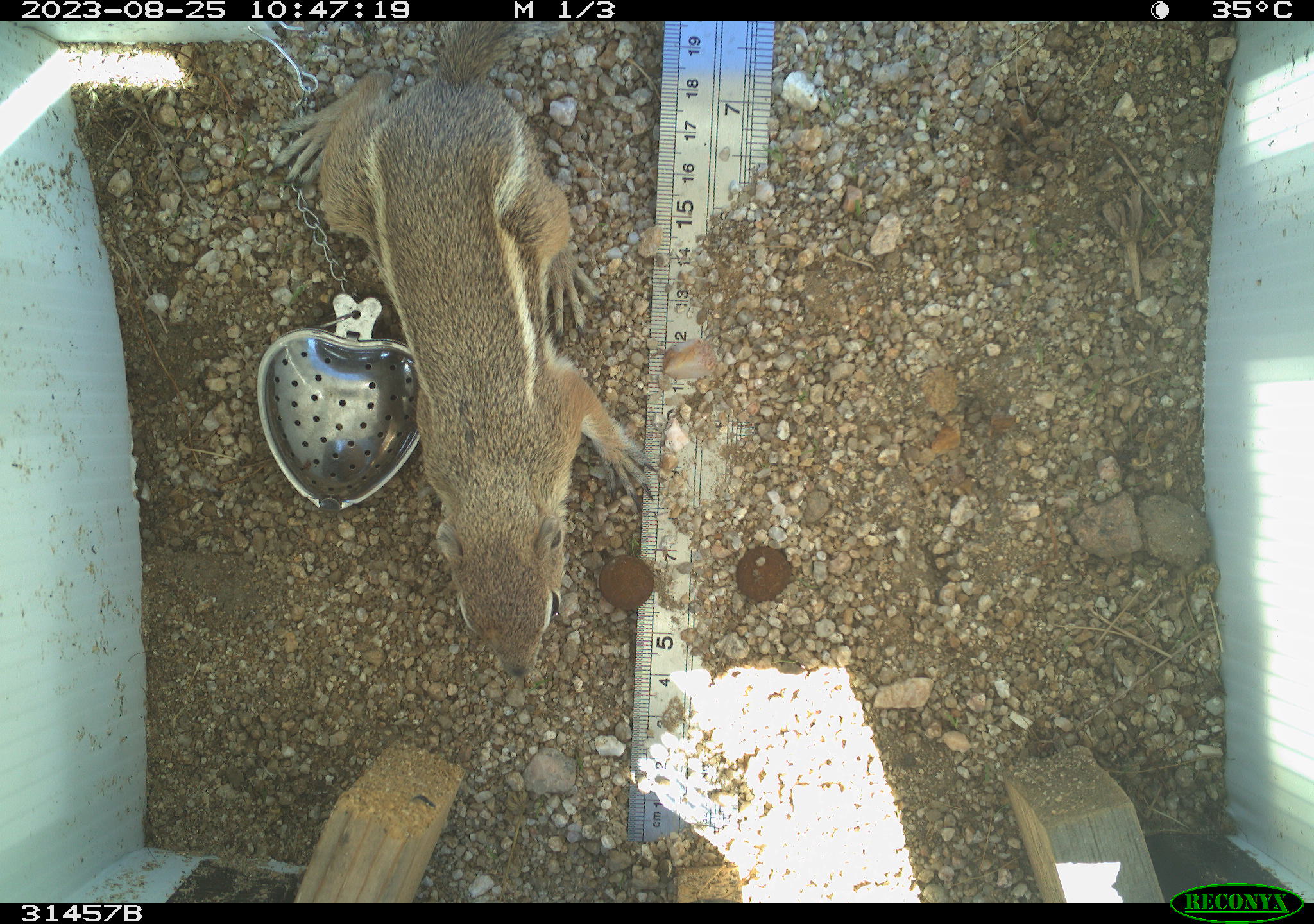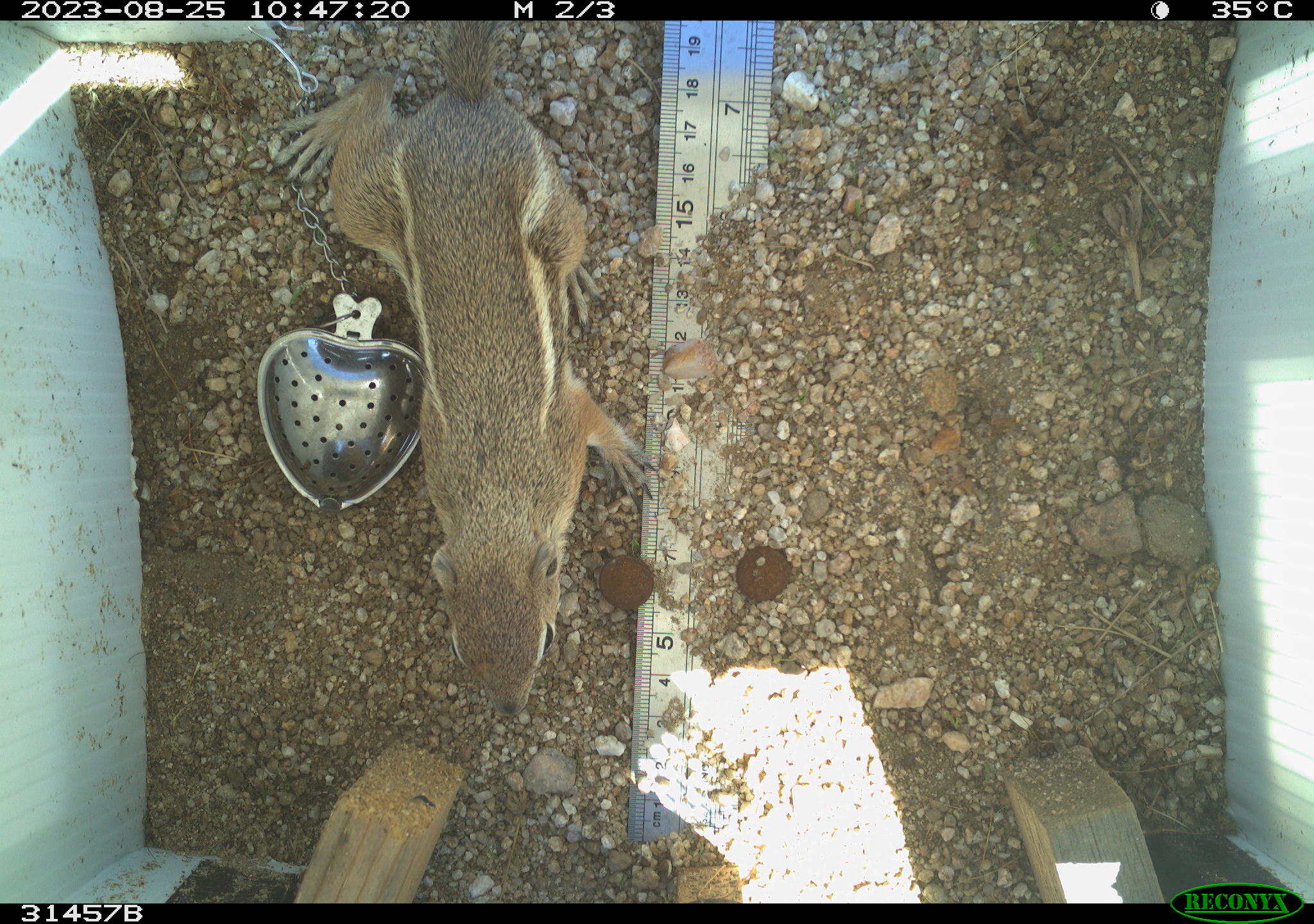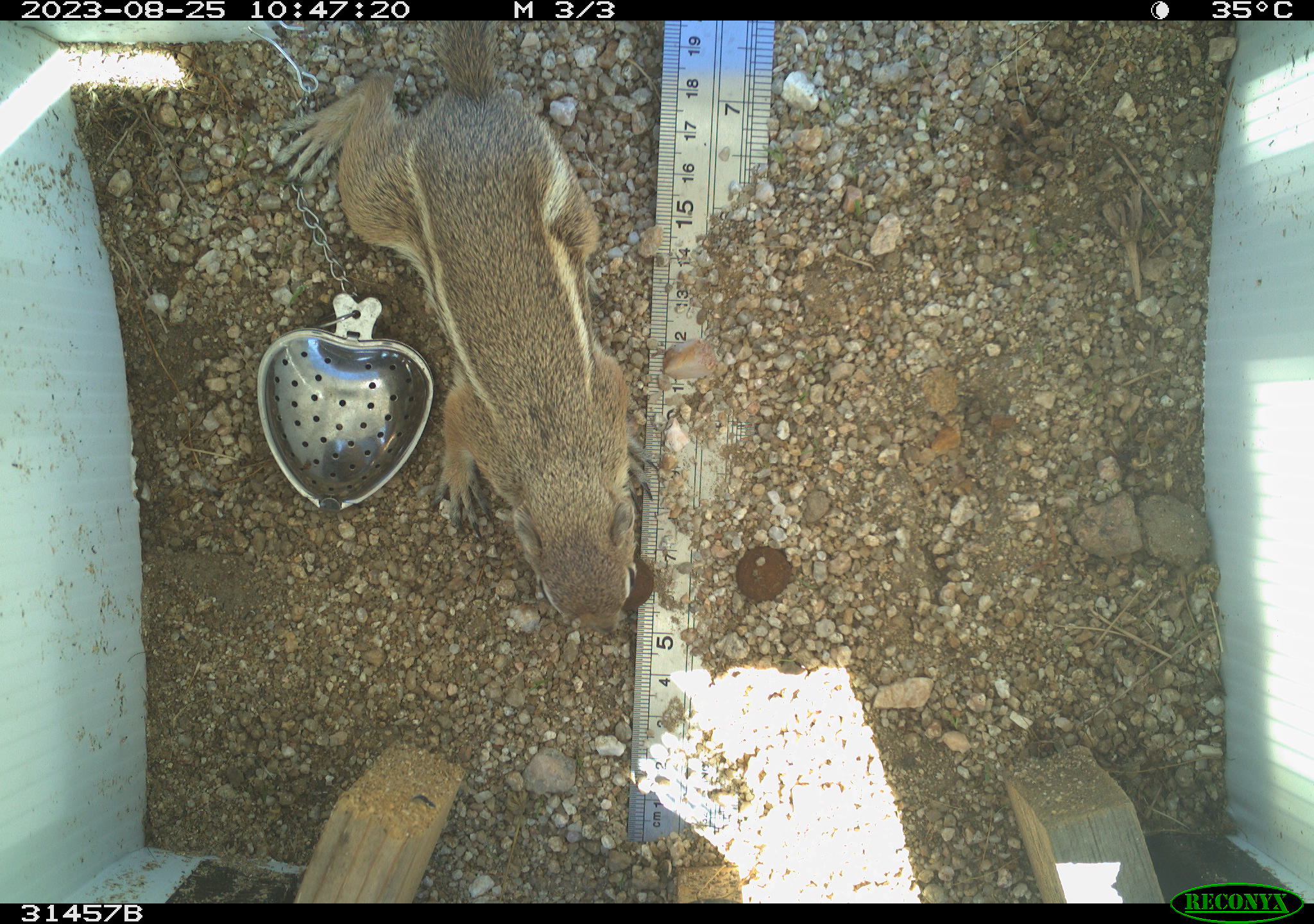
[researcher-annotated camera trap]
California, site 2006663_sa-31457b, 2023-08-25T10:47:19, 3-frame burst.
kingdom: Animalia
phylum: Chordata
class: Mammalia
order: Rodentia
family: Sciuridae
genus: Ammospermophilus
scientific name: Ammospermophilus leucurus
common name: white-tailed antelope squirrel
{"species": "white-tailed antelope squirrel (Ammospermophilus leucurus)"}